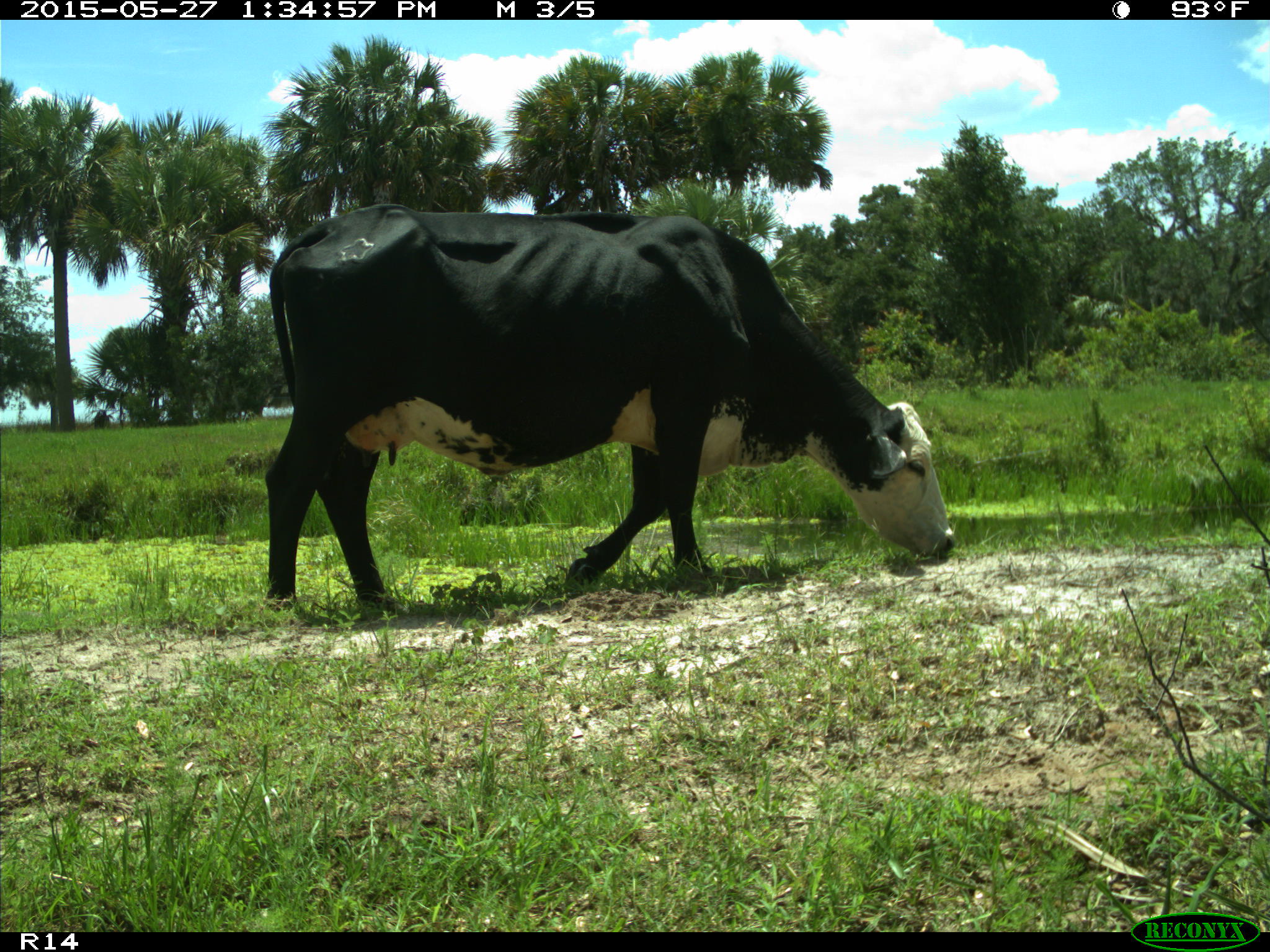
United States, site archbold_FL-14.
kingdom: Animalia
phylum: Chordata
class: Mammalia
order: Artiodactyla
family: Bovidae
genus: Bos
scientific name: Bos taurus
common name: domestic cow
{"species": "Bos taurus (domestic cow)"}